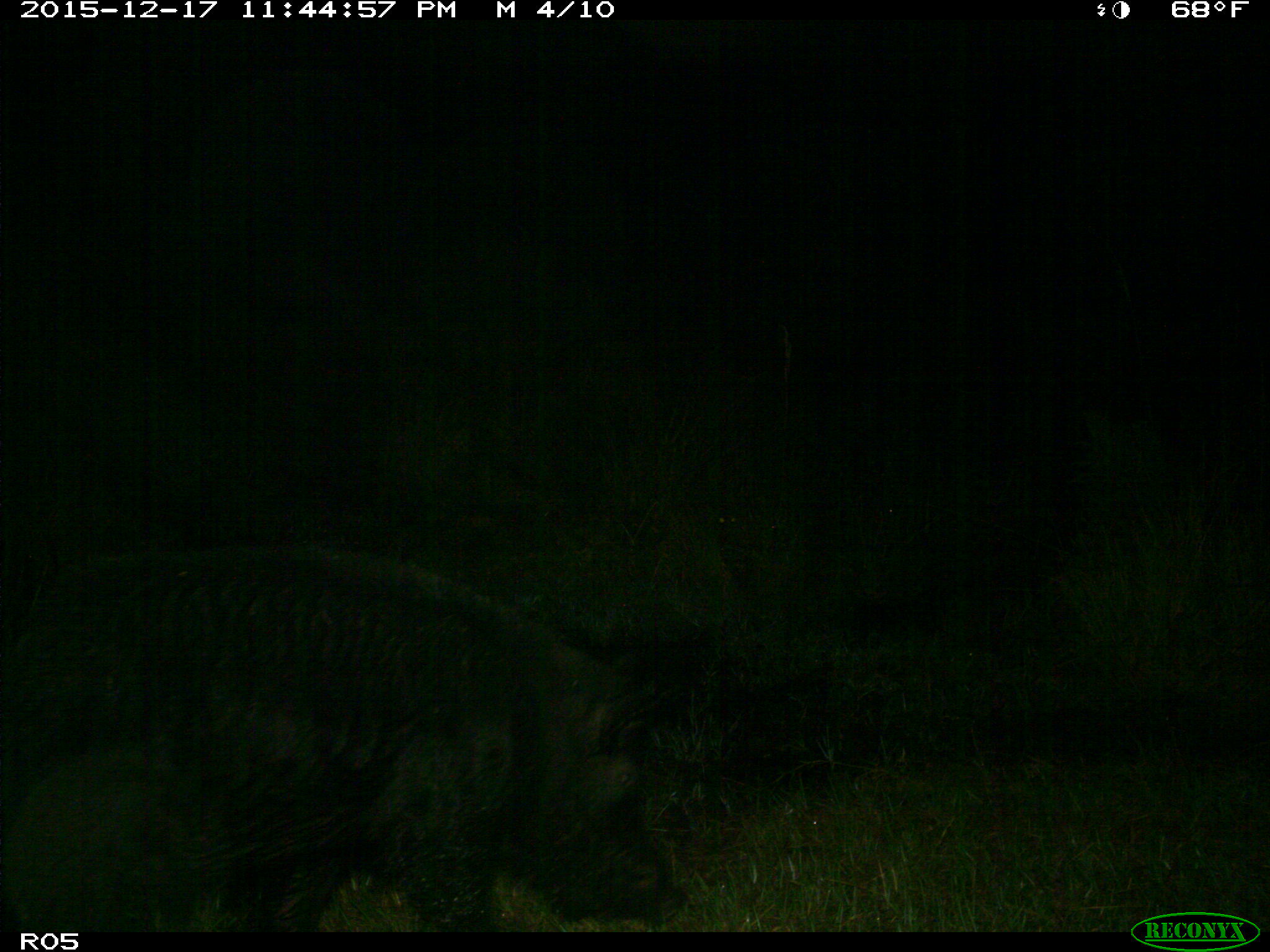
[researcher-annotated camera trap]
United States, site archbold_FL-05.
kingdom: Animalia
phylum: Chordata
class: Mammalia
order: Artiodactyla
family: Suidae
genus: Sus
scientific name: Sus scrofa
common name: wild boar